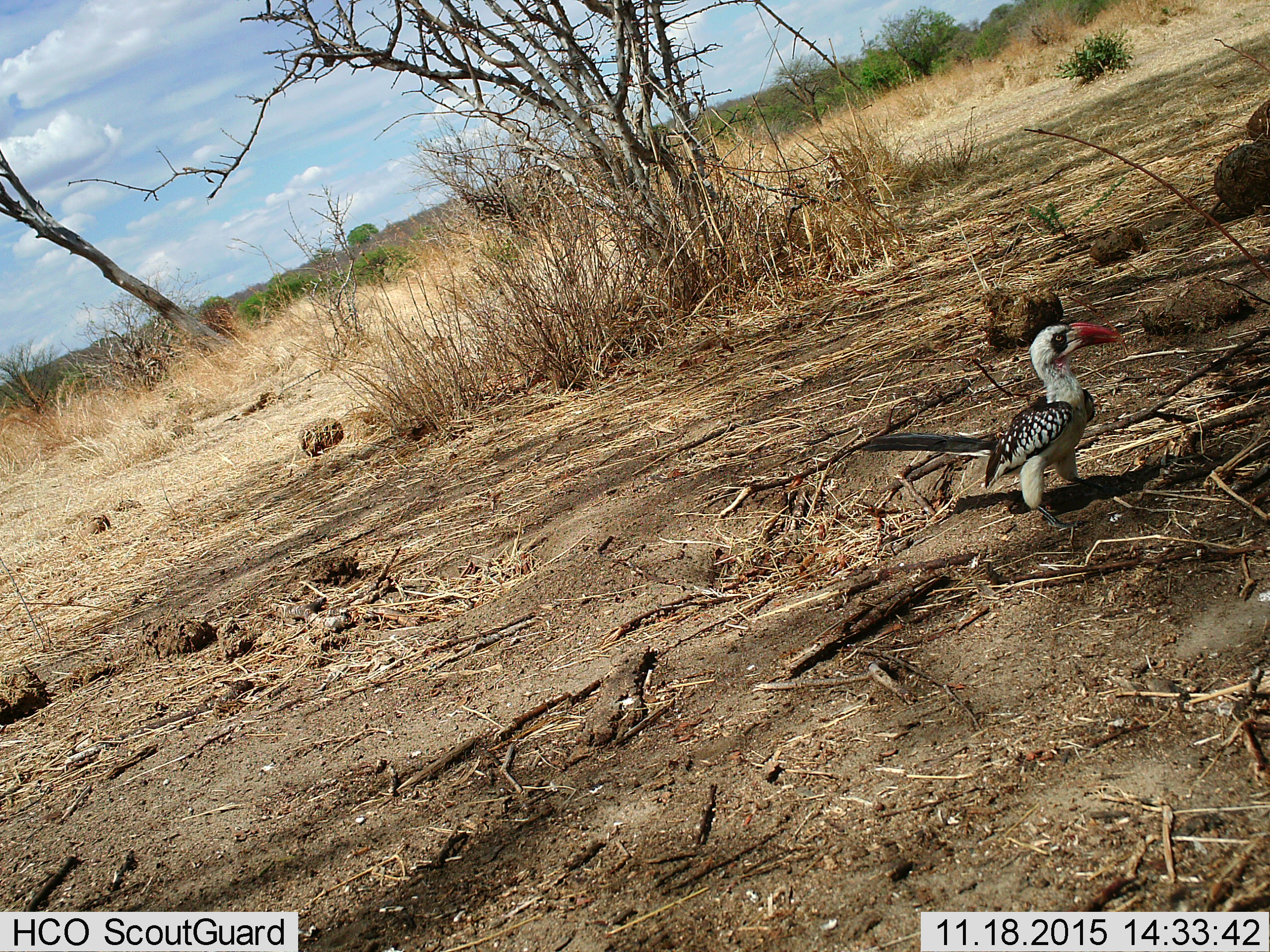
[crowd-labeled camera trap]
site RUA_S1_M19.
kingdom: Animalia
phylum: Chordata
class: Aves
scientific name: Aves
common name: bird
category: birdother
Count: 1.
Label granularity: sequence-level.